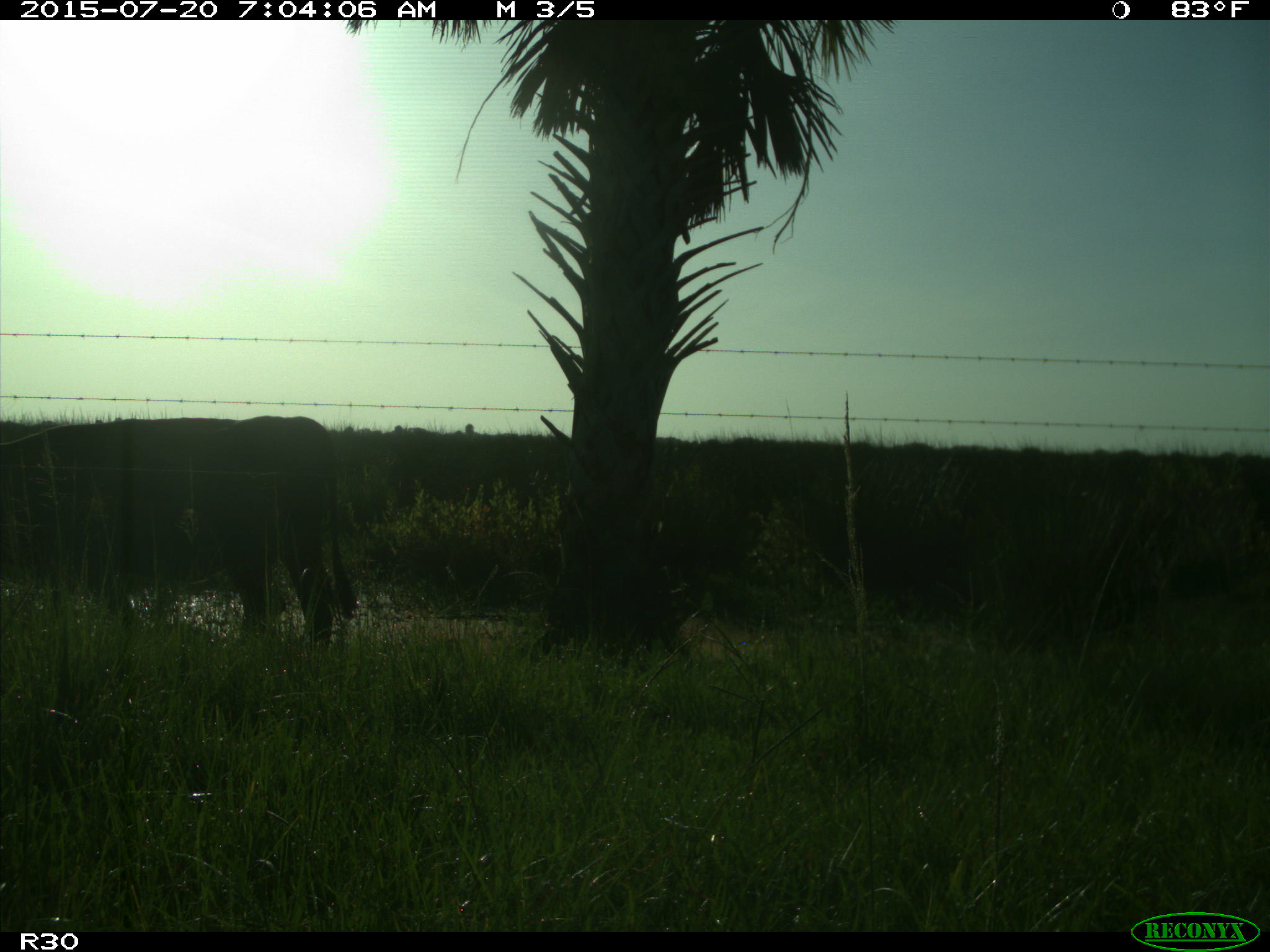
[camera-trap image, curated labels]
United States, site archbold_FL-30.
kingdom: Animalia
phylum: Chordata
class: Mammalia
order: Artiodactyla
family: Bovidae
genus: Bos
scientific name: Bos taurus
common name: domestic cow